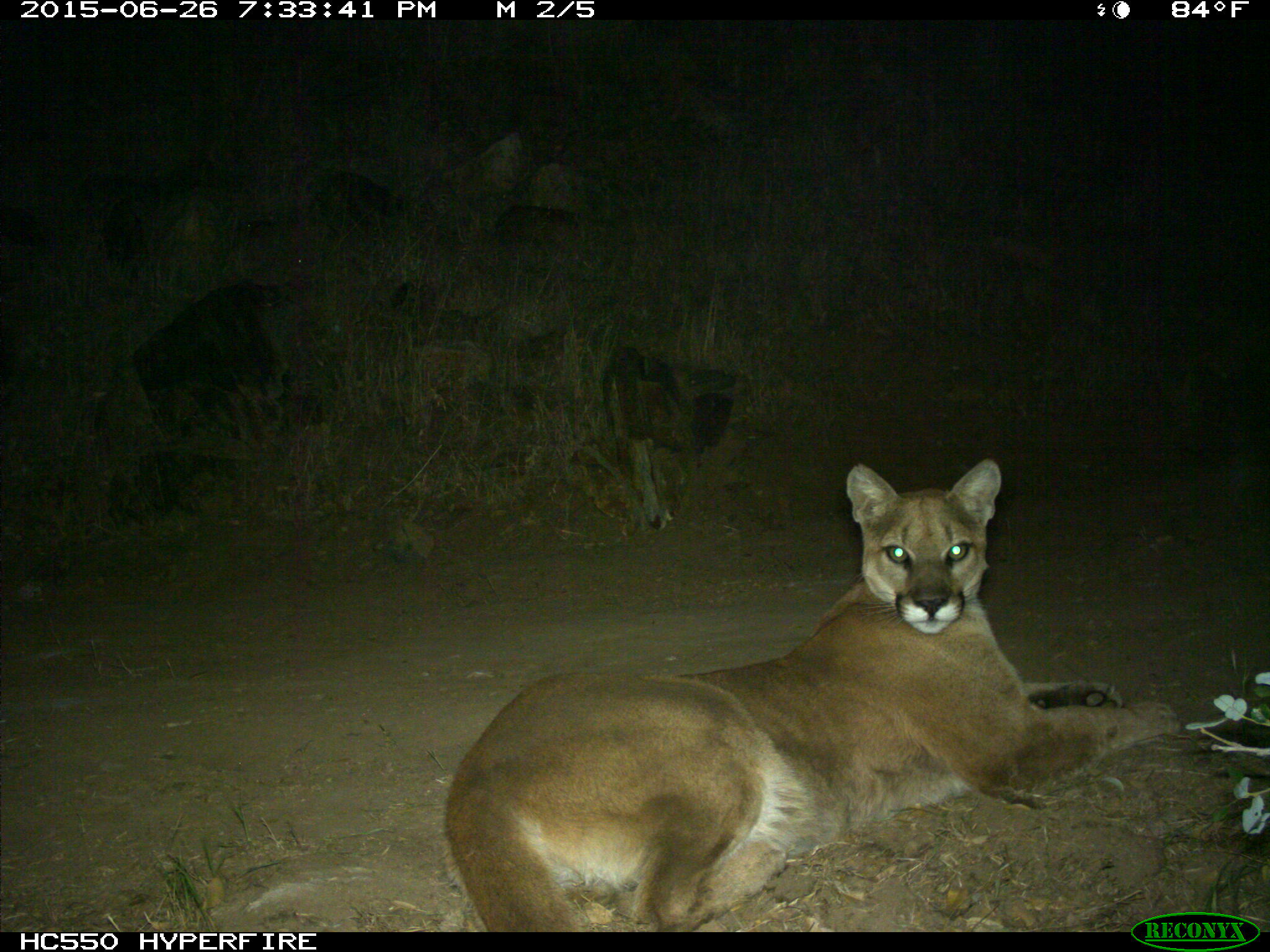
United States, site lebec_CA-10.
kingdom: Animalia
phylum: Chordata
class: Mammalia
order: Carnivora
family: Felidae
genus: Puma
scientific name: Puma concolor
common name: mountain lion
Puma concolor (mountain lion).